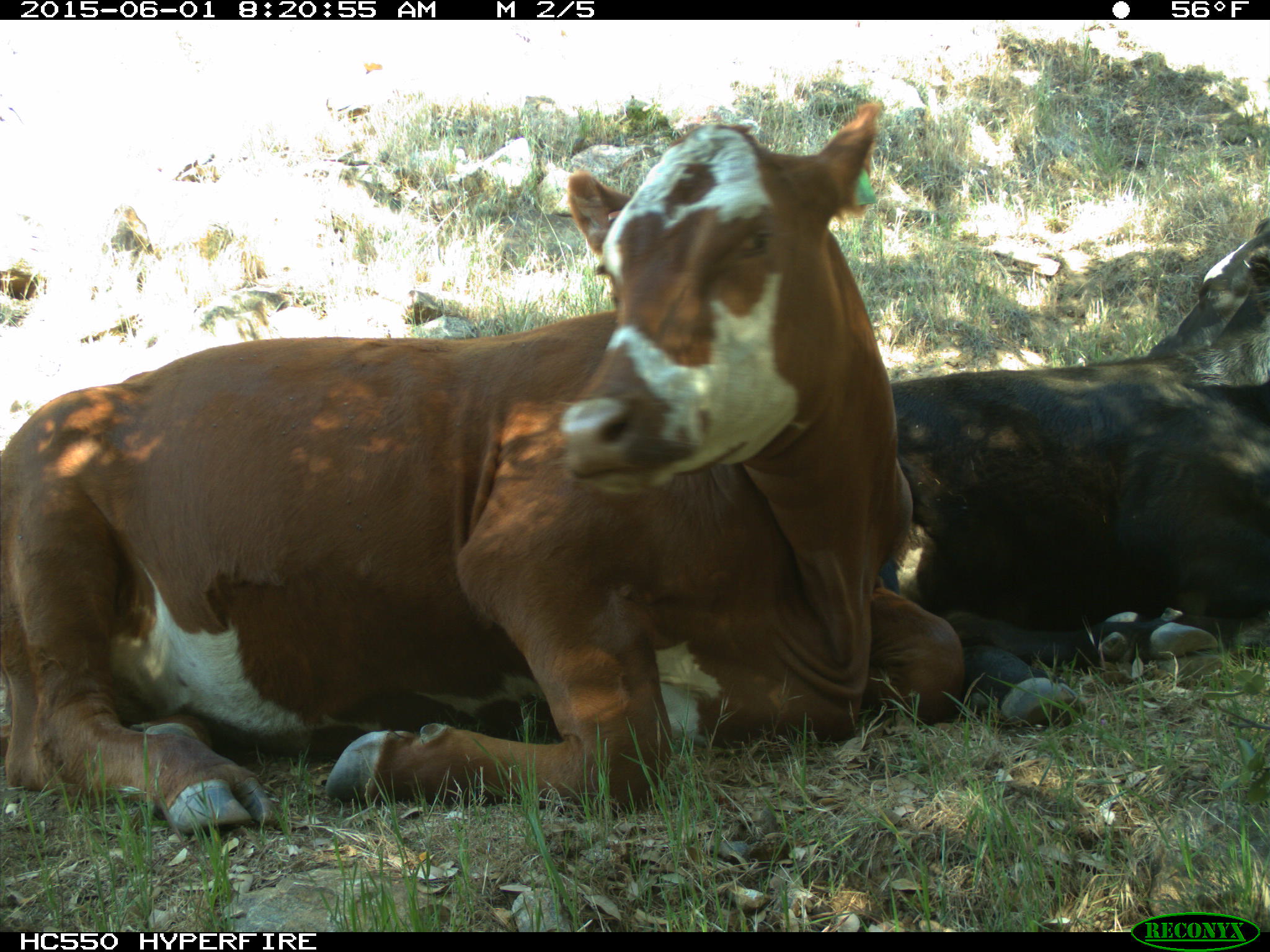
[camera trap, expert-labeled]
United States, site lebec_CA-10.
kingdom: Animalia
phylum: Chordata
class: Mammalia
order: Artiodactyla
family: Bovidae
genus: Bos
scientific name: Bos taurus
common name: domestic cow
Bos taurus (domestic cow).